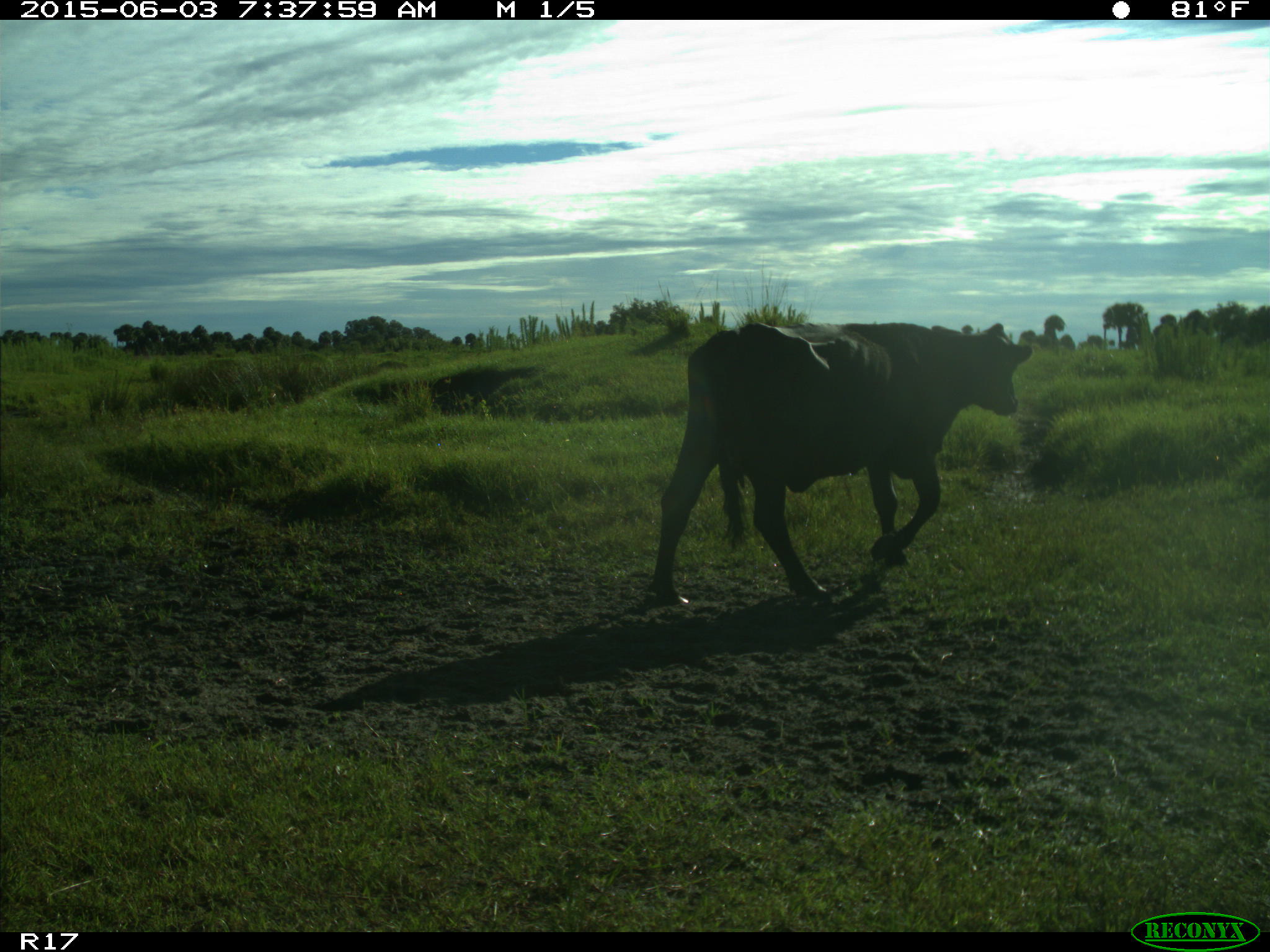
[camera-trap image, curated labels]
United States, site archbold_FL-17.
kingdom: Animalia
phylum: Chordata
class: Mammalia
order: Artiodactyla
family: Bovidae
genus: Bos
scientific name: Bos taurus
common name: domestic cow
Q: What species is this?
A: Bos taurus (domestic cow).